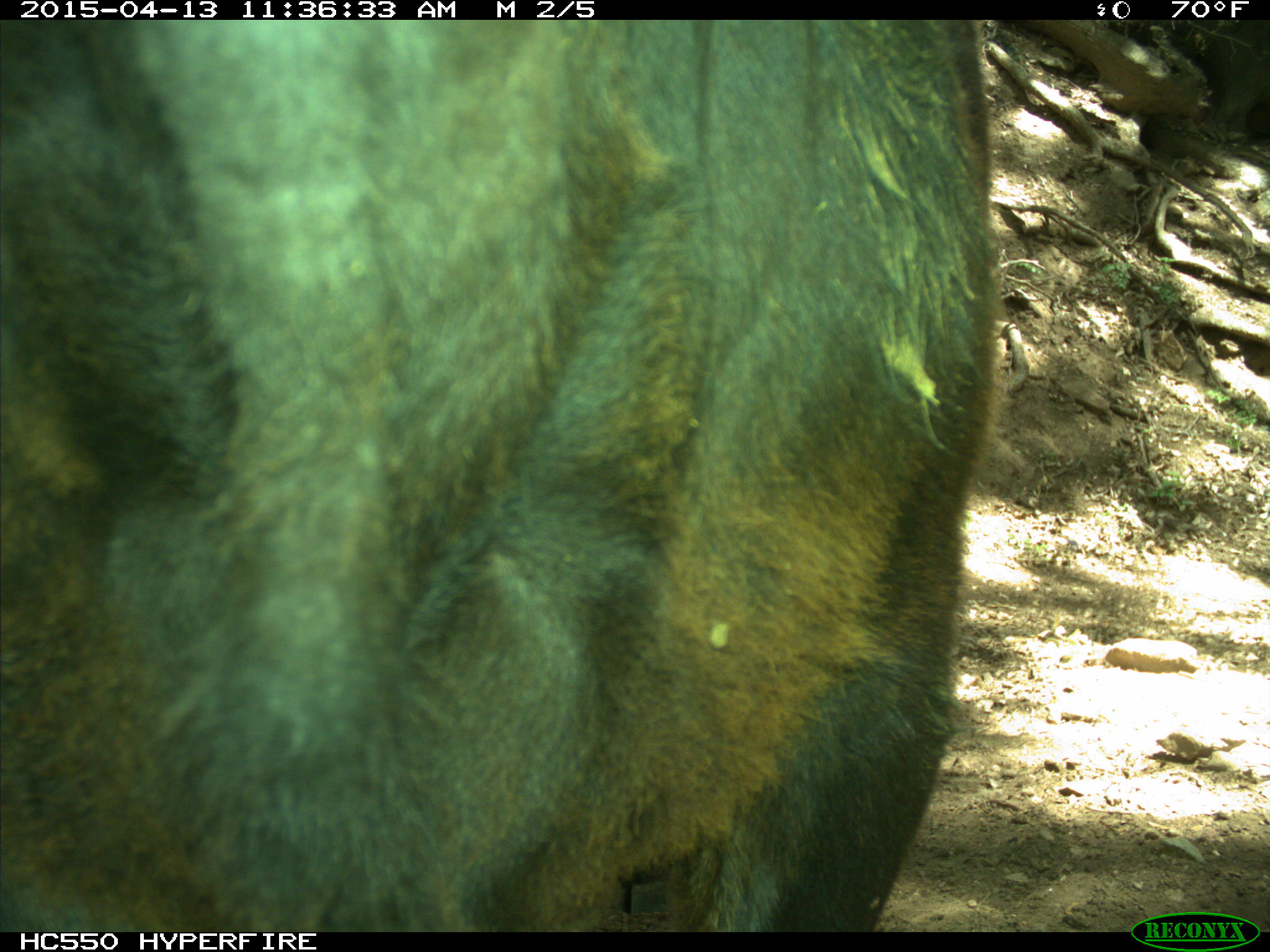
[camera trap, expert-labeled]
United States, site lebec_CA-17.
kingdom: Animalia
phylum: Chordata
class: Mammalia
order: Artiodactyla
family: Bovidae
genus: Bos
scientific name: Bos taurus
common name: domestic cow